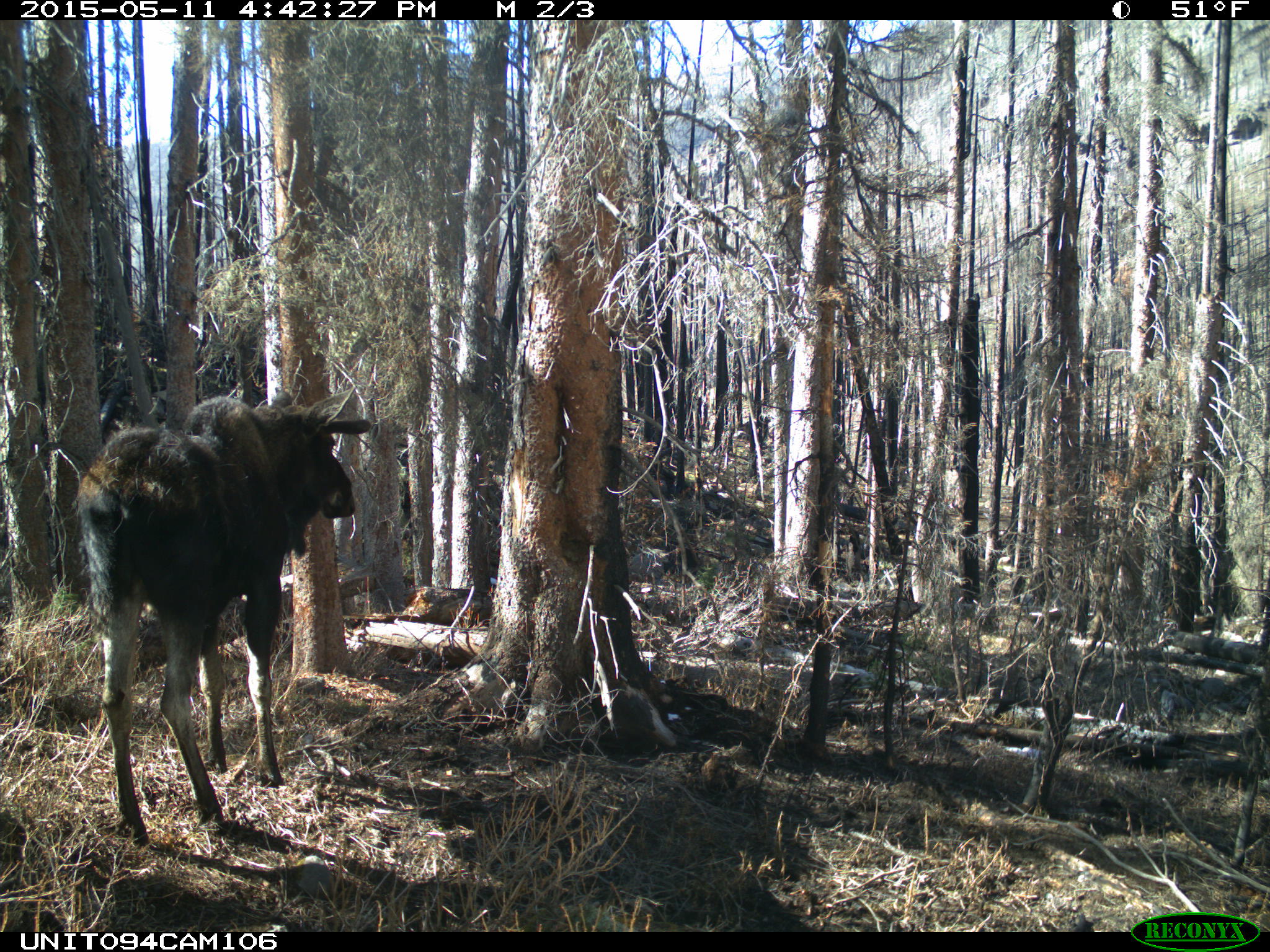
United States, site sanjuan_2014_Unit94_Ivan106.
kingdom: Animalia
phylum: Chordata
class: Mammalia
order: Artiodactyla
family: Cervidae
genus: Alces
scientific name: Alces alces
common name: moose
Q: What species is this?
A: Alces alces (moose).